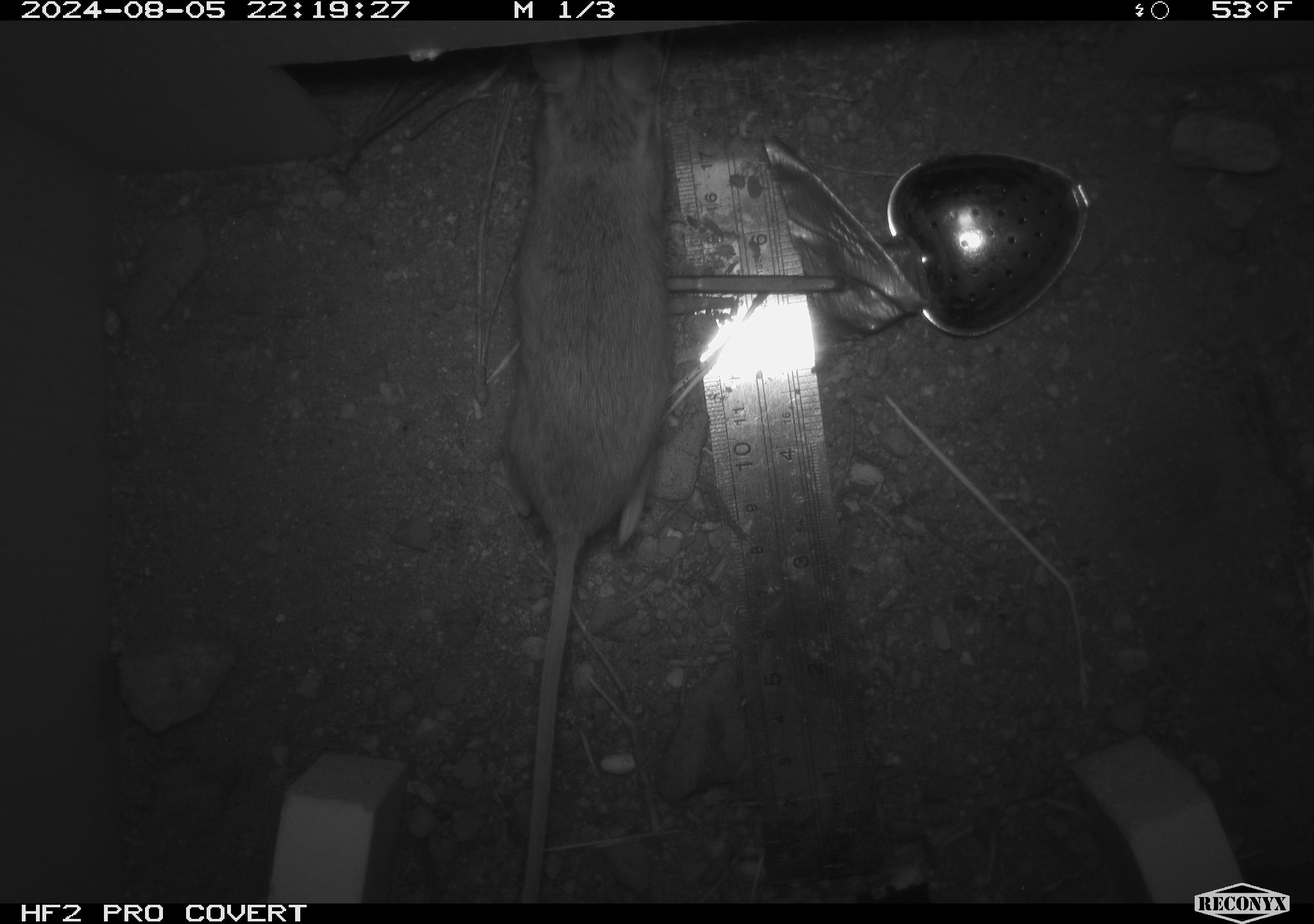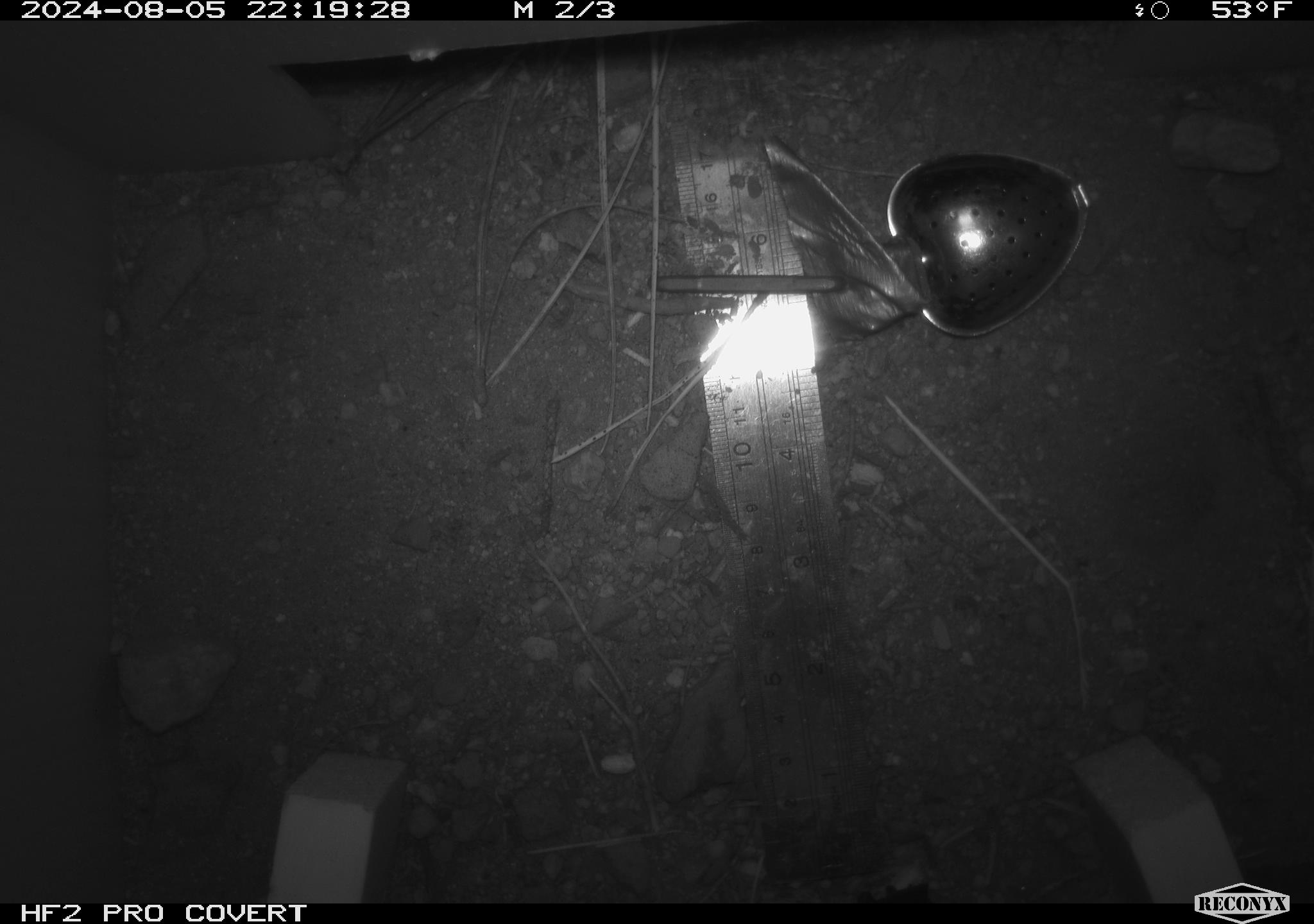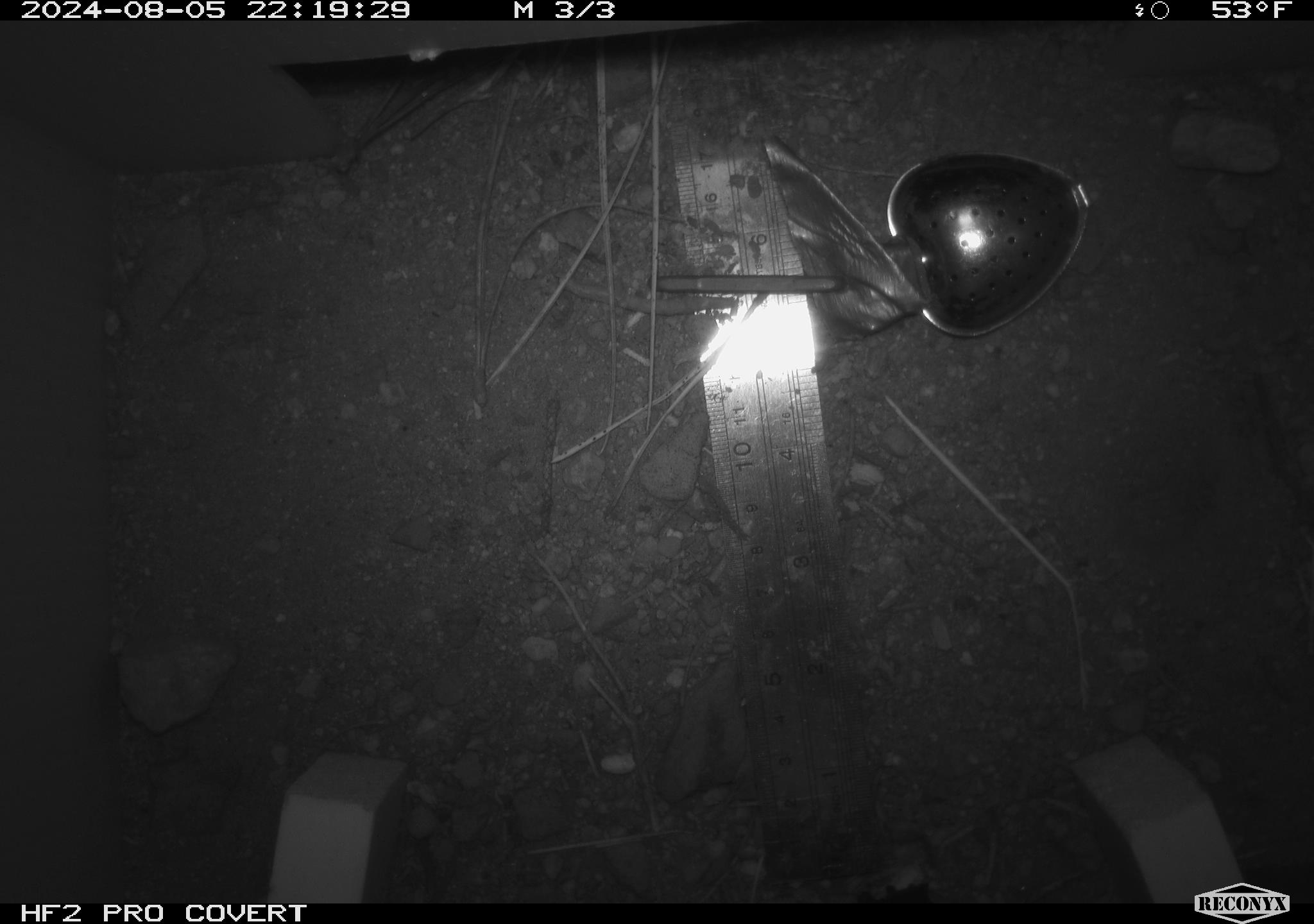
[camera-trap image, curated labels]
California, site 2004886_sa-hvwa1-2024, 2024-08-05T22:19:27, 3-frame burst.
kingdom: Animalia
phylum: Chordata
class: Mammalia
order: Rodentia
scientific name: Rodentia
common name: mouse species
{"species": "mouse species (Rodentia)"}